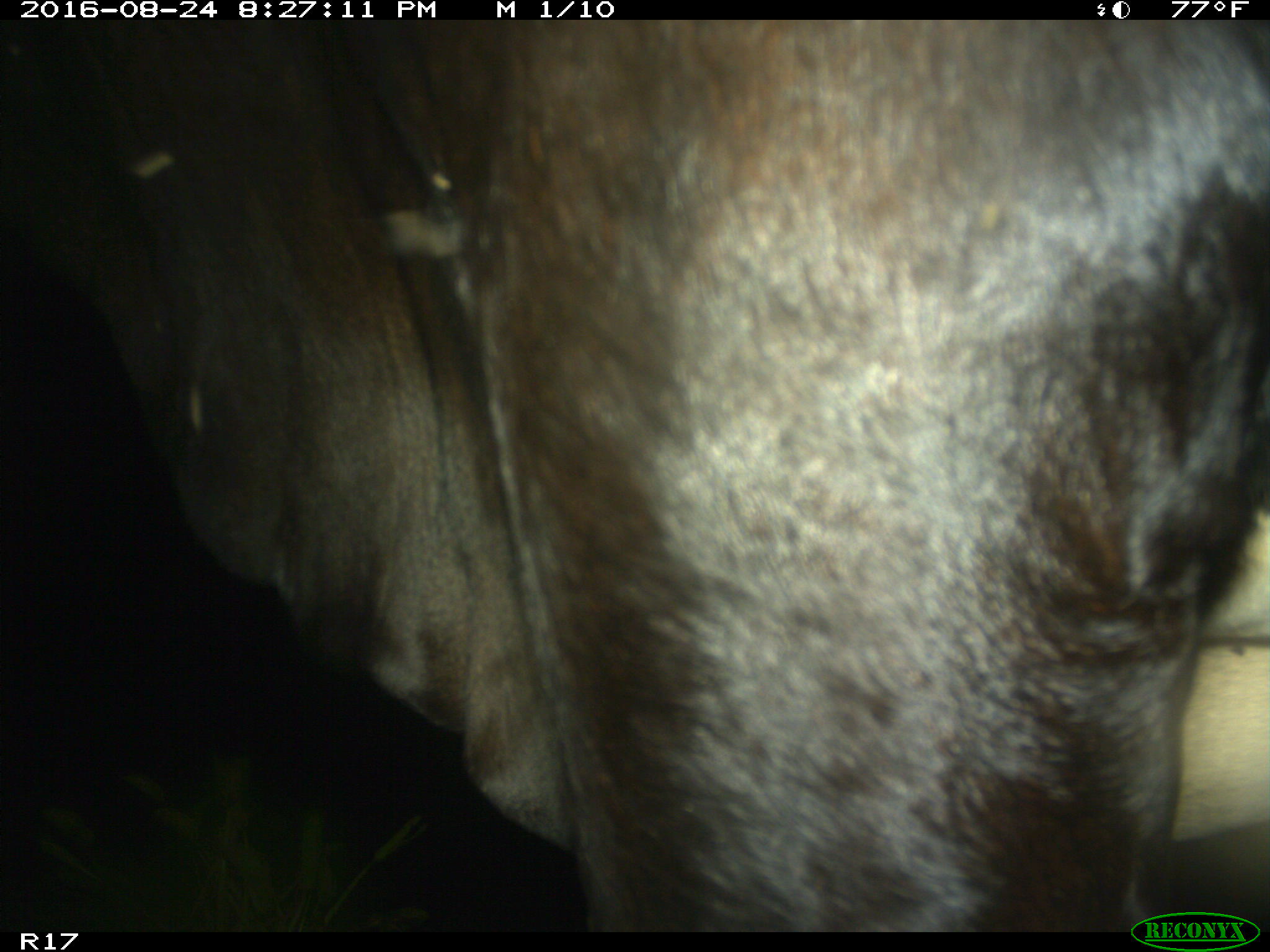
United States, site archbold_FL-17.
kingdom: Animalia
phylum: Chordata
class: Mammalia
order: Artiodactyla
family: Bovidae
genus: Bos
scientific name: Bos taurus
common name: domestic cow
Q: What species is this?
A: Bos taurus (domestic cow).